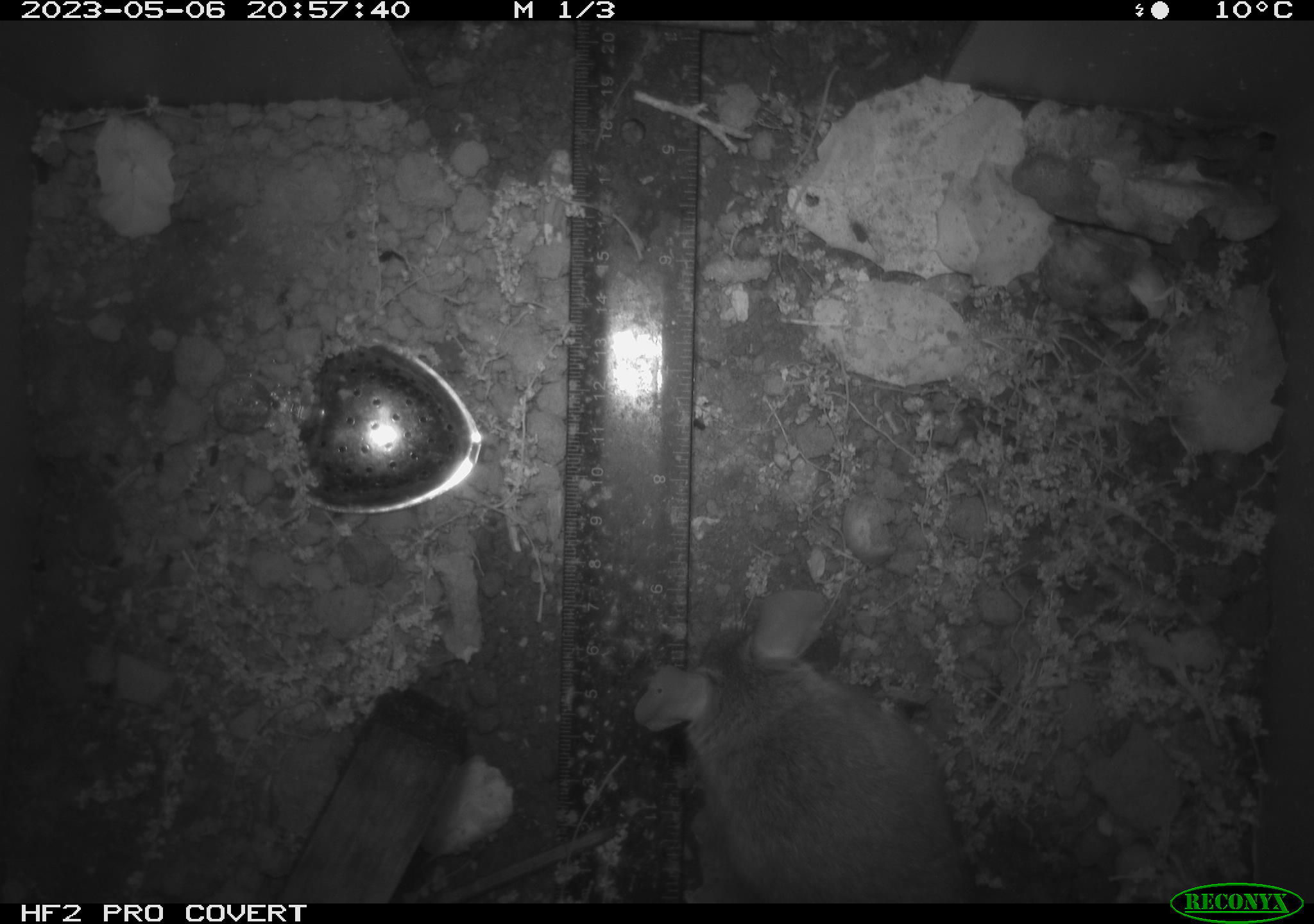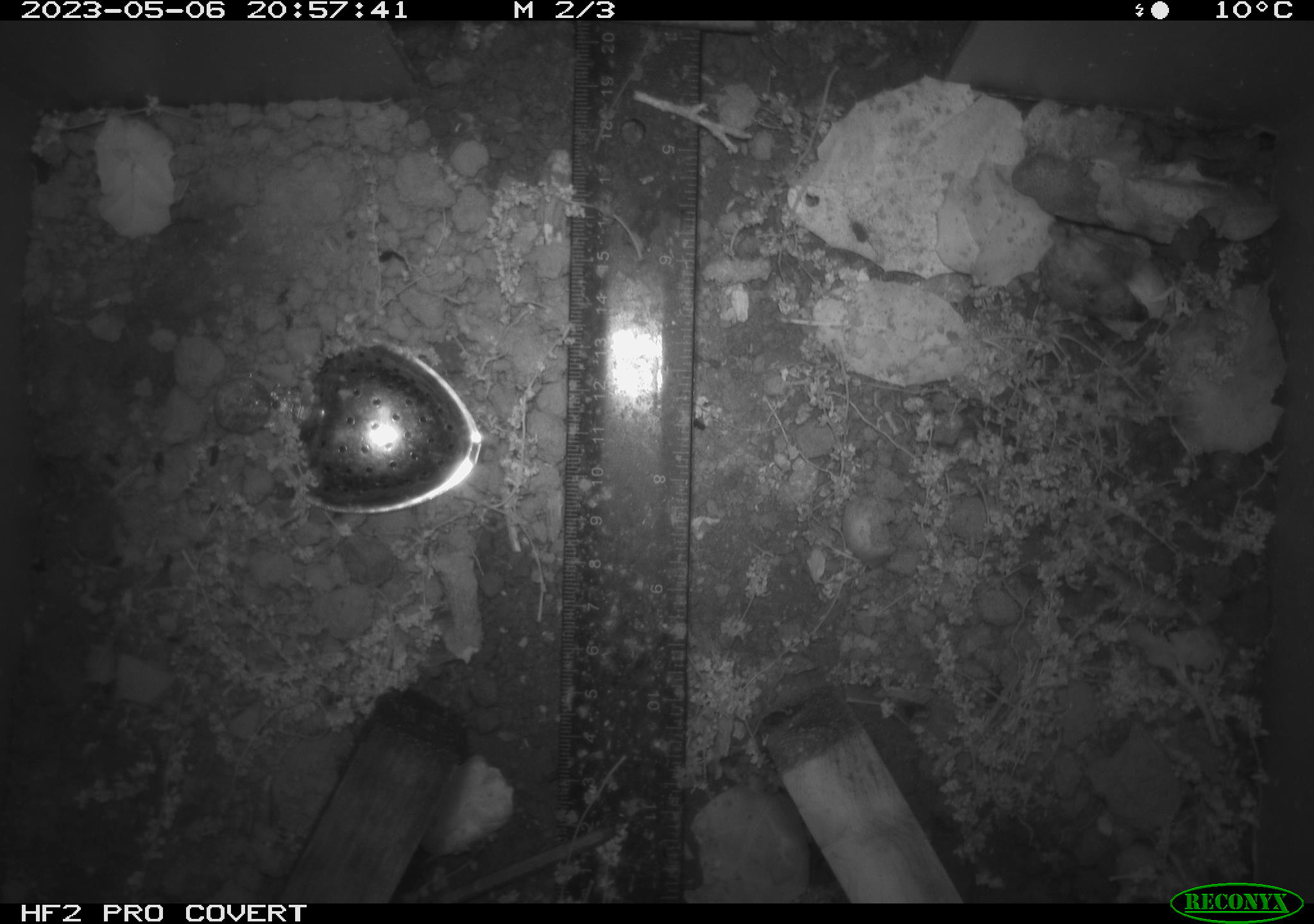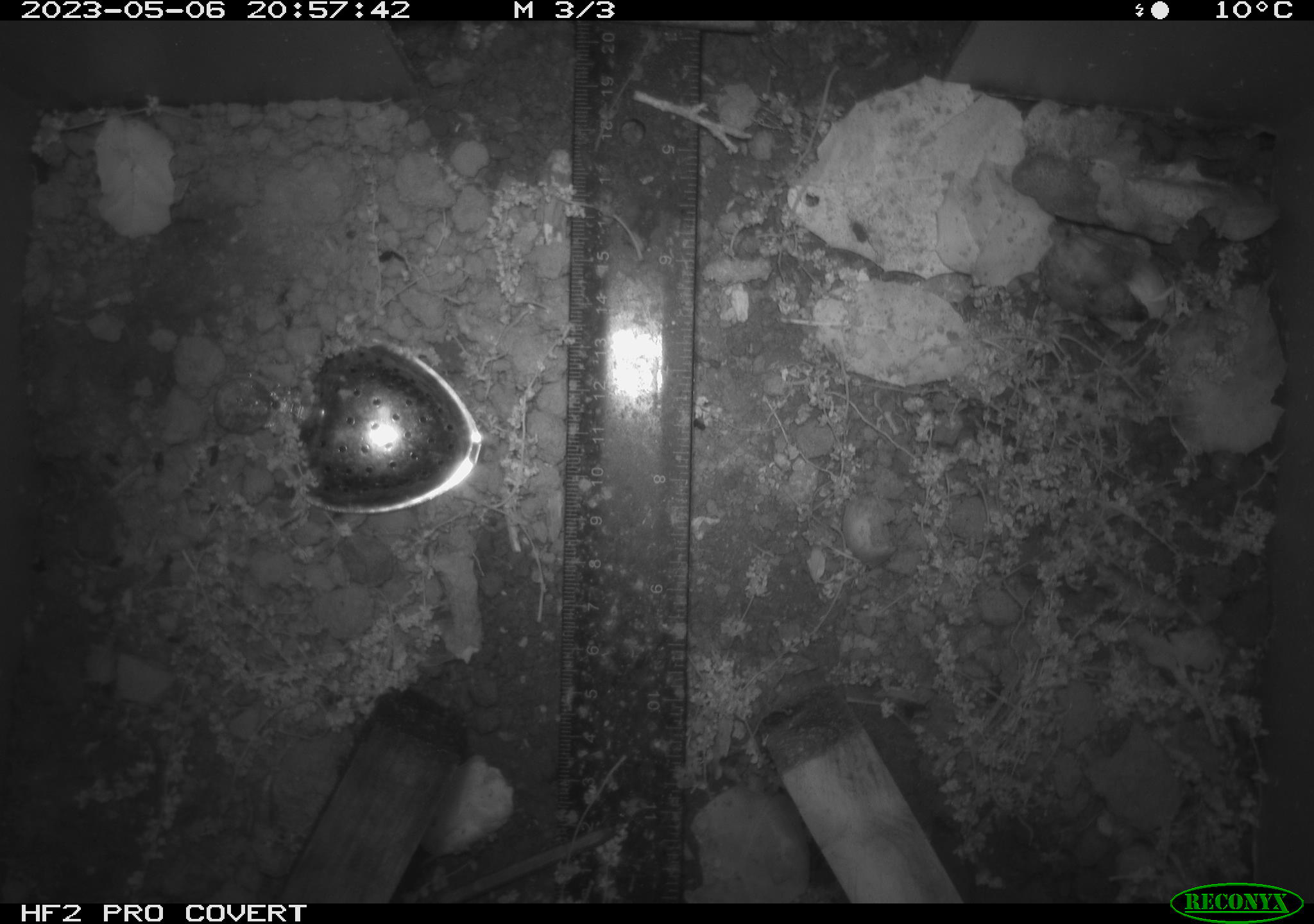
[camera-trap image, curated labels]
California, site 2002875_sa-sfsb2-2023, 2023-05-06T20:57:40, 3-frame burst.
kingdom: Animalia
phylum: Chordata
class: Mammalia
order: Rodentia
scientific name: Rodentia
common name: mouse species